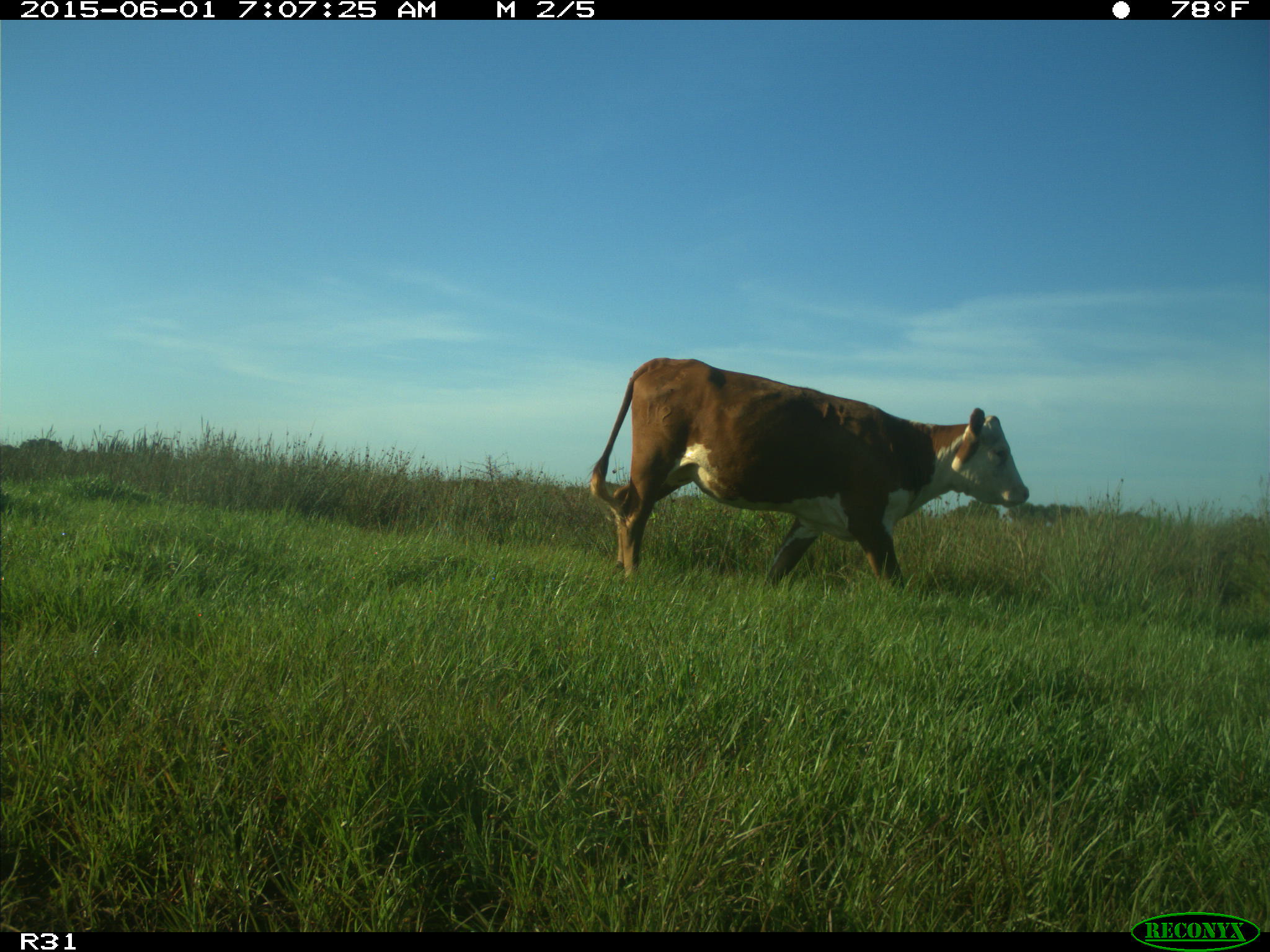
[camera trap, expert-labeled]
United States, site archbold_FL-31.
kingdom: Animalia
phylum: Chordata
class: Mammalia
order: Artiodactyla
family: Bovidae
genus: Bos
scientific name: Bos taurus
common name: domestic cow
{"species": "Bos taurus (domestic cow)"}